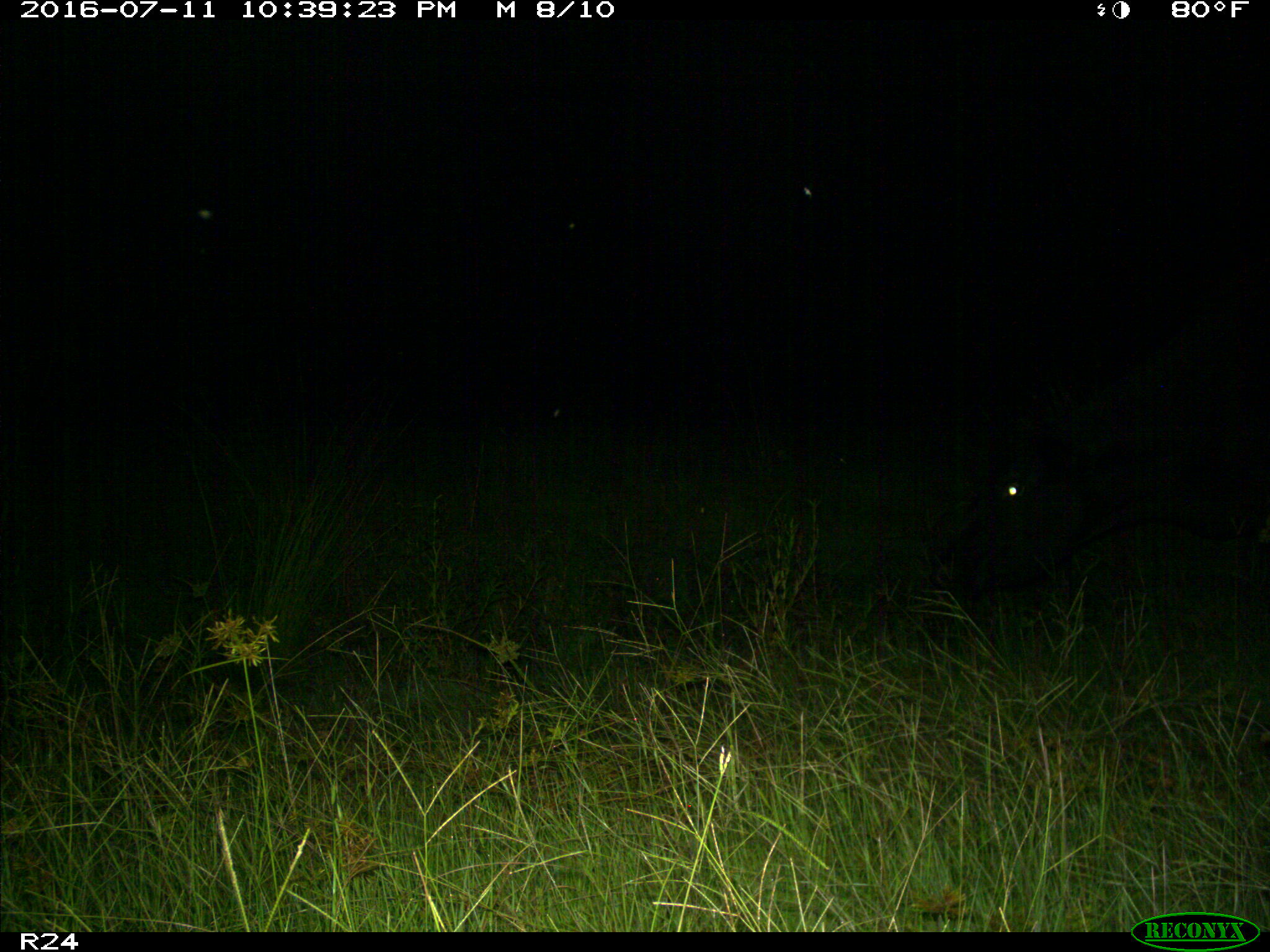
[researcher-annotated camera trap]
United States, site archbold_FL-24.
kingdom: Animalia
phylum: Chordata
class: Mammalia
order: Artiodactyla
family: Bovidae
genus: Bos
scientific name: Bos taurus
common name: domestic cow